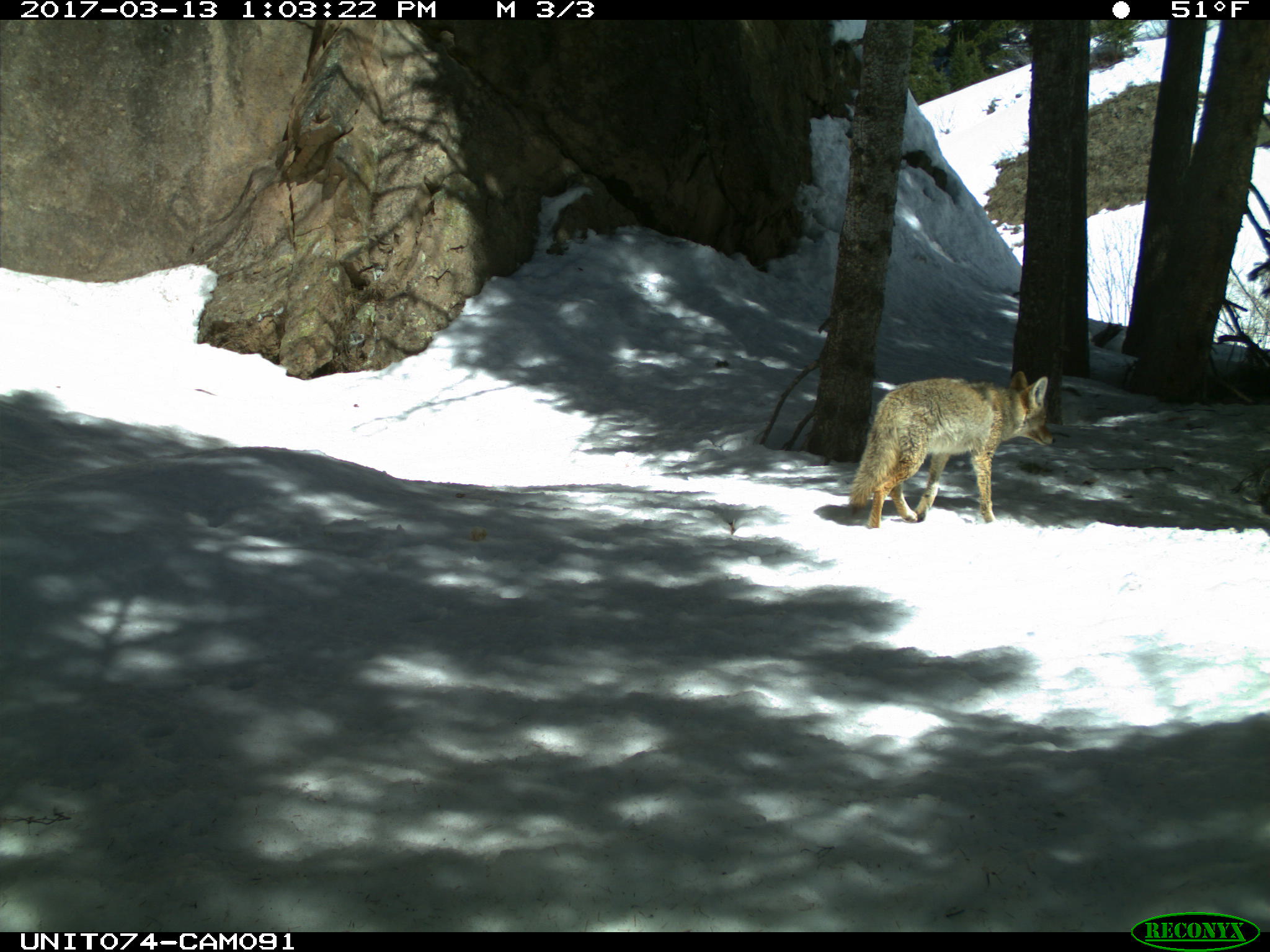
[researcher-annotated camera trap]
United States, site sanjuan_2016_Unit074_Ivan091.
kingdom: Animalia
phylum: Chordata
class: Mammalia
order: Carnivora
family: Canidae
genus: Canis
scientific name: Canis latrans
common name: coyote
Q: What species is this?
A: Canis latrans (coyote).